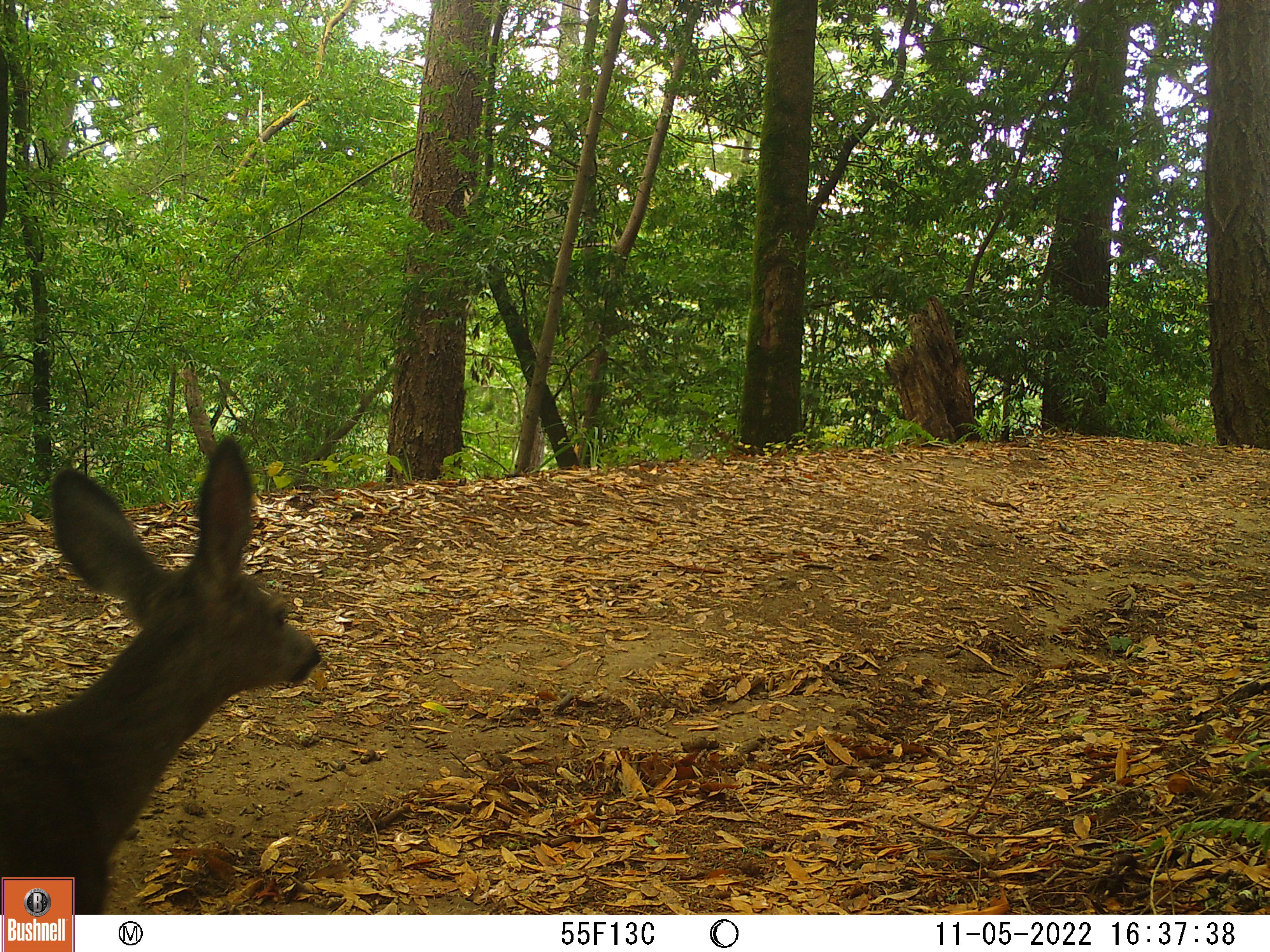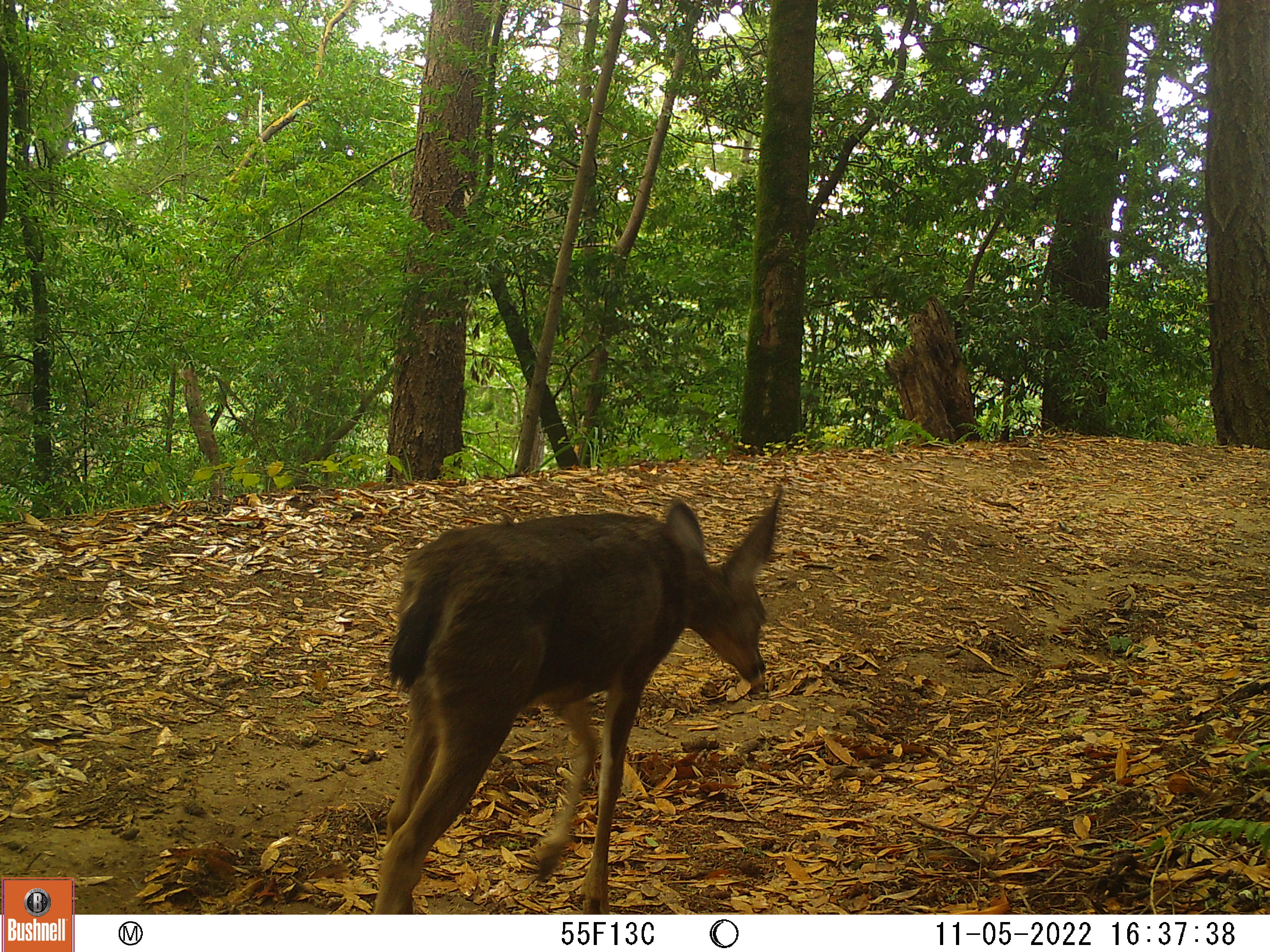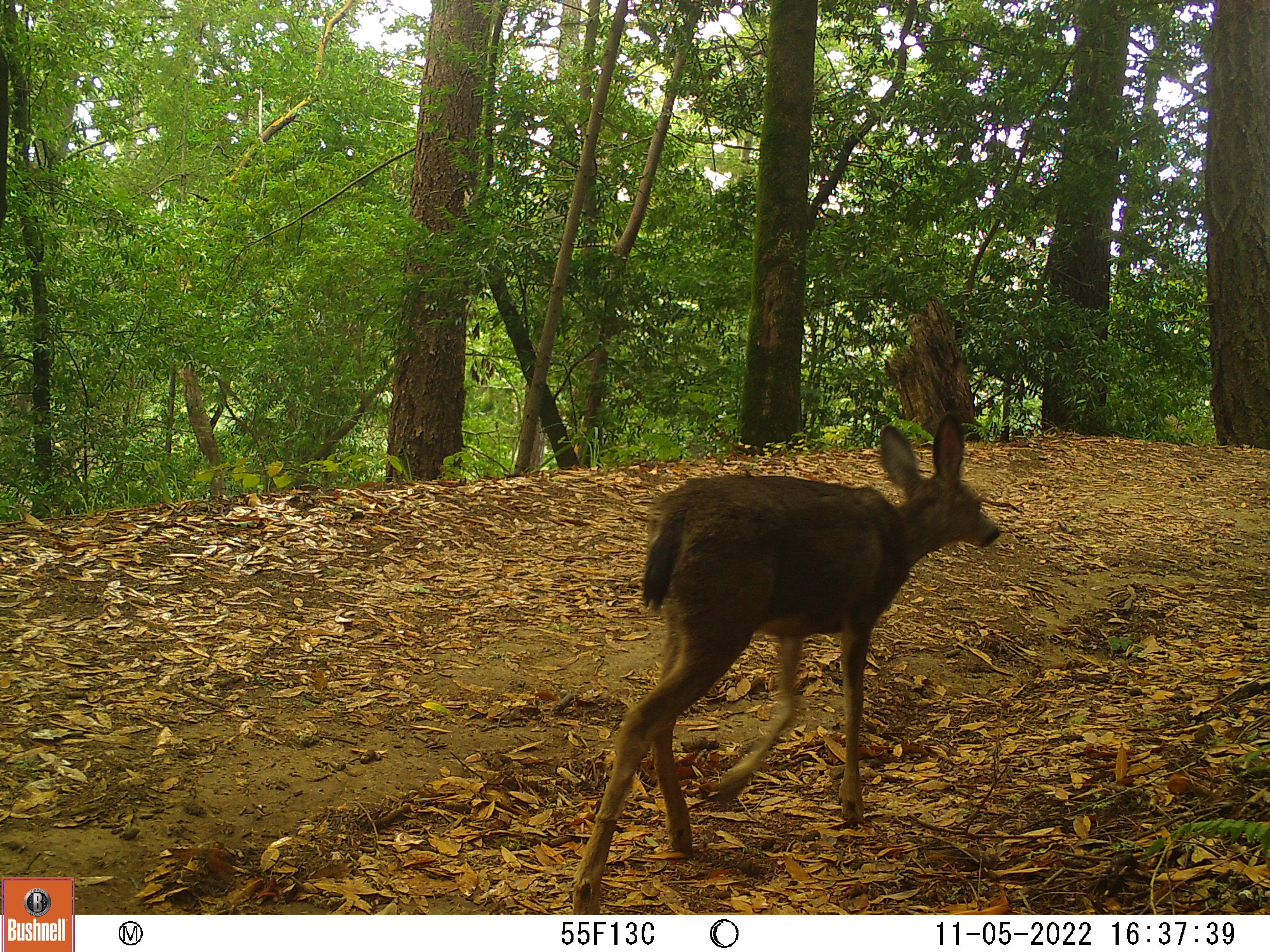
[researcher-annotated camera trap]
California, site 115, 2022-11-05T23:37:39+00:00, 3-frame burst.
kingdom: Animalia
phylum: Chordata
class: Mammalia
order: Artiodactyla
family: Cervidae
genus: Odocoileus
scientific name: Odocoileus hemionus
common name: mule deer